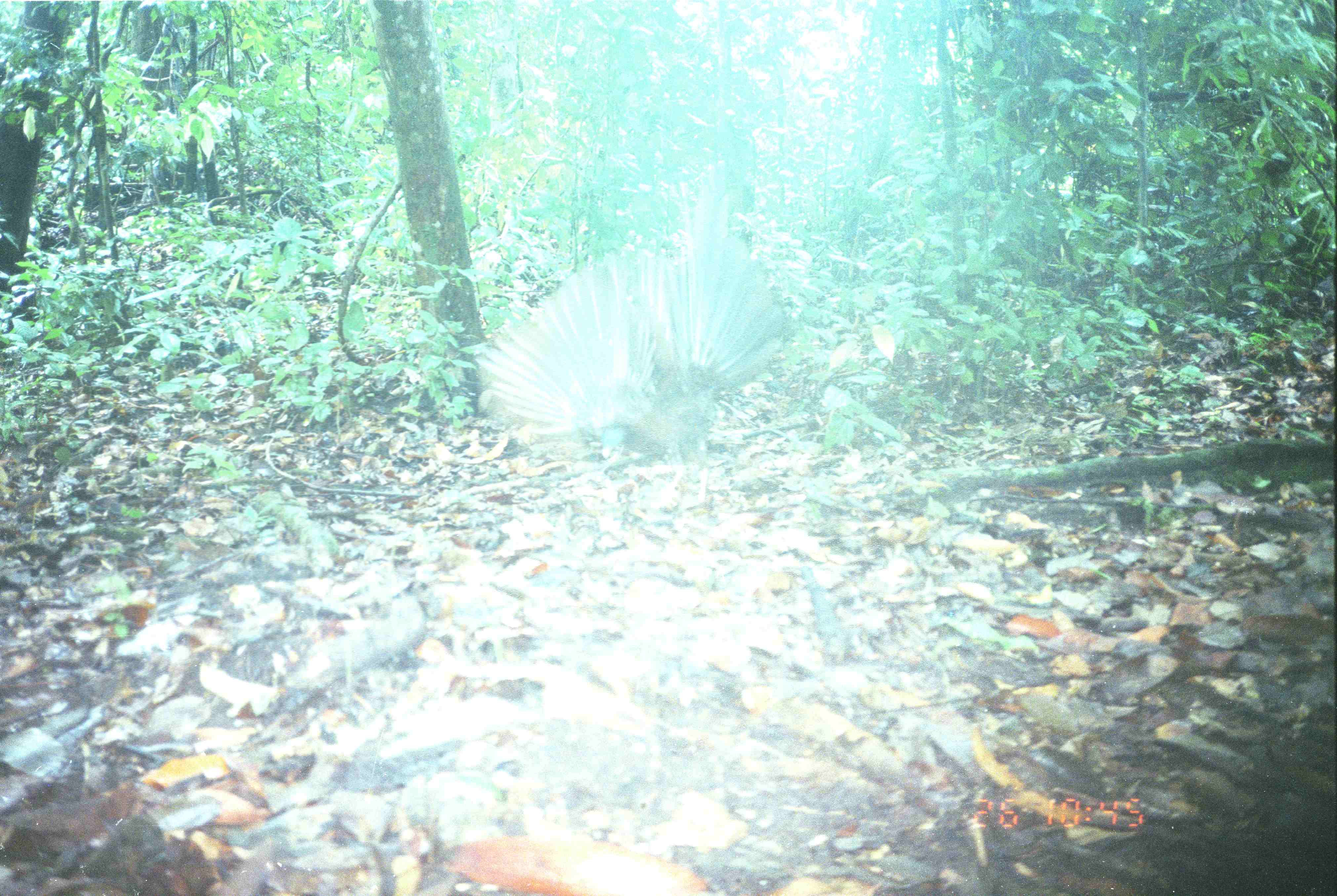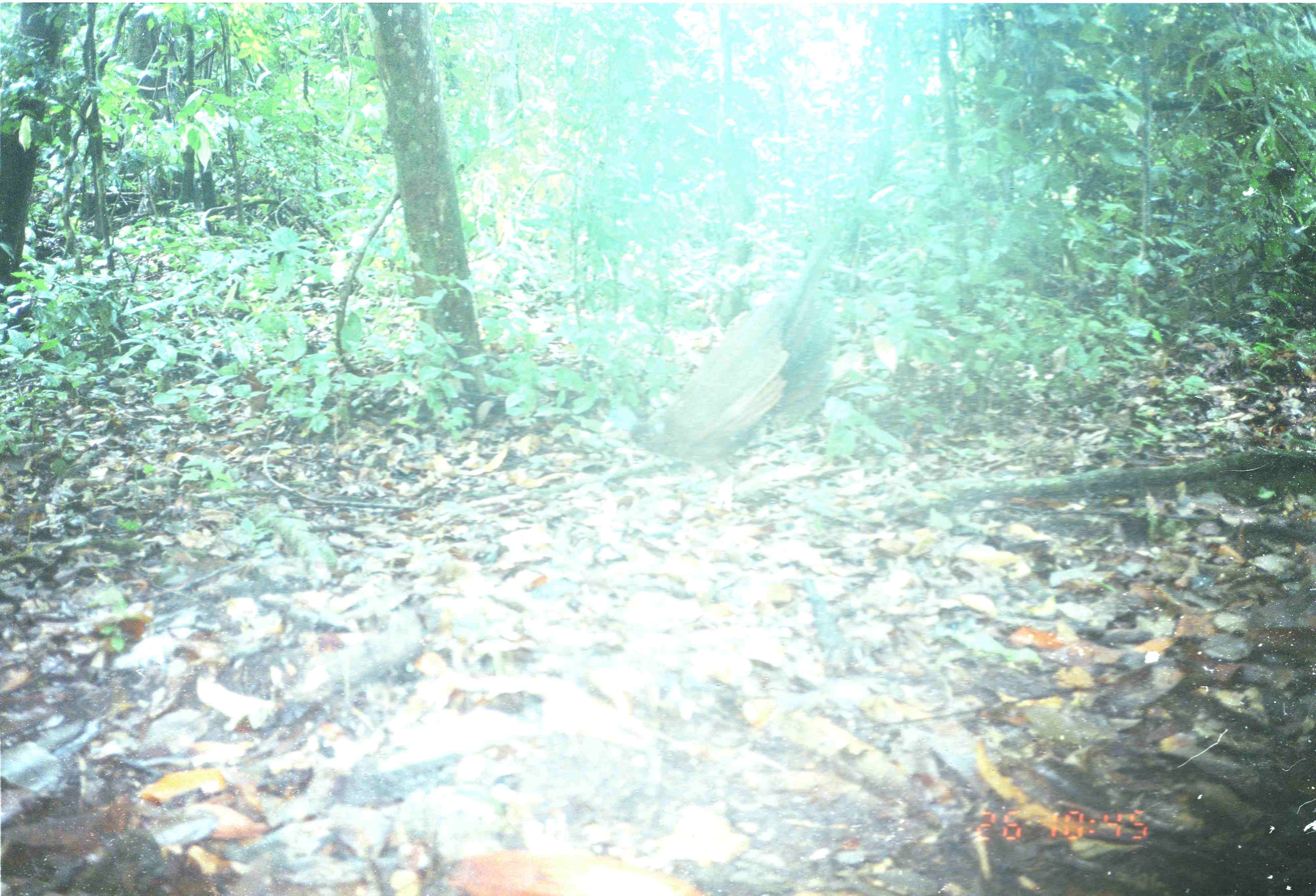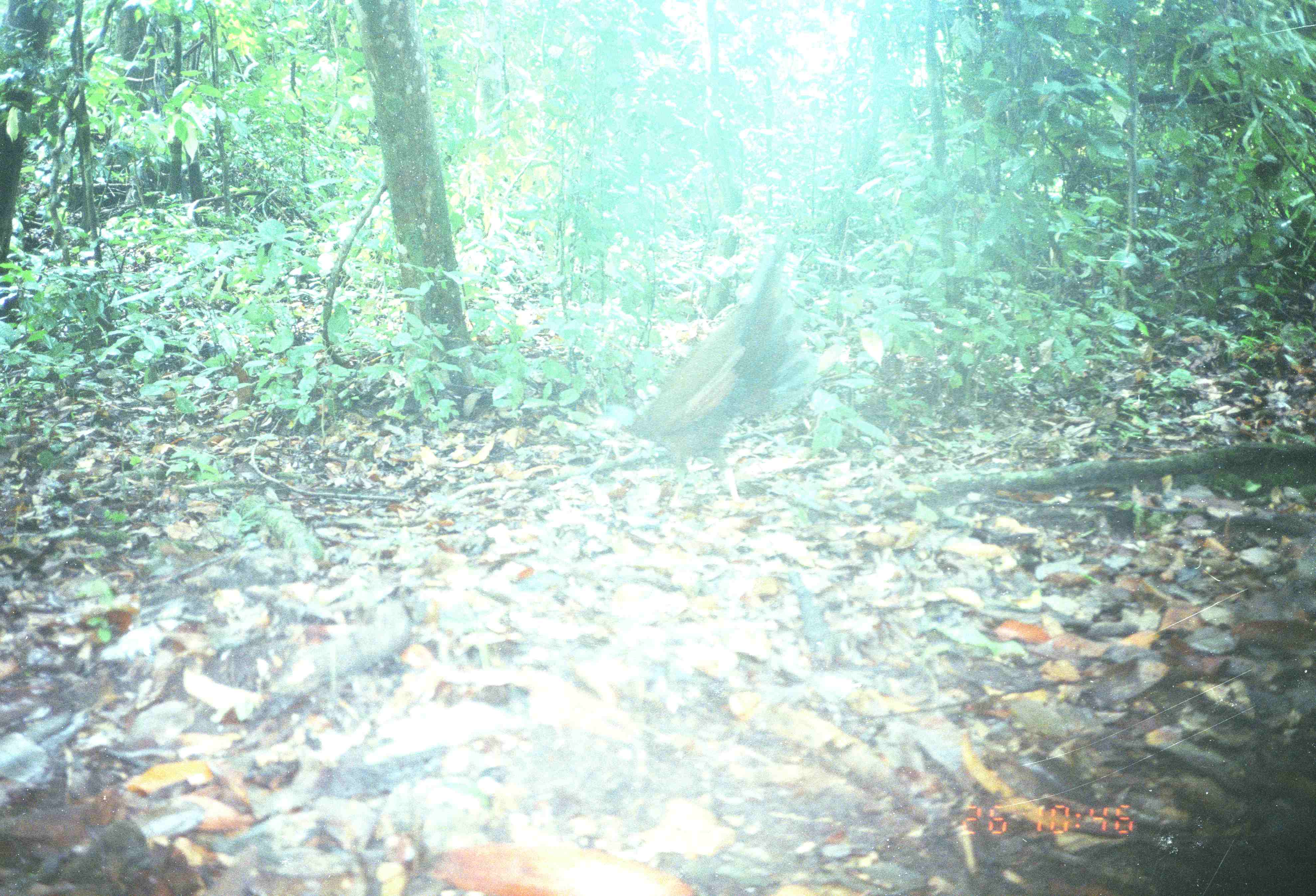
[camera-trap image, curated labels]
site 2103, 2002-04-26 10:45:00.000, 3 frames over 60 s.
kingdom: Animalia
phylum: Chordata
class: Aves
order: Galliformes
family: Phasianidae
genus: Argusianus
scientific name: Argusianus argus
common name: great argus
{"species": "Argusianus argus (great argus)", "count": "1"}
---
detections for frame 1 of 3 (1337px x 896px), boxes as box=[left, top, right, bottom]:
argusianus argus: box=[467, 174, 786, 513]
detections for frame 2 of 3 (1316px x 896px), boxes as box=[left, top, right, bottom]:
argusianus argus: box=[593, 236, 840, 510]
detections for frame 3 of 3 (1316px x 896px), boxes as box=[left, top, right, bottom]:
argusianus argus: box=[586, 235, 818, 512]